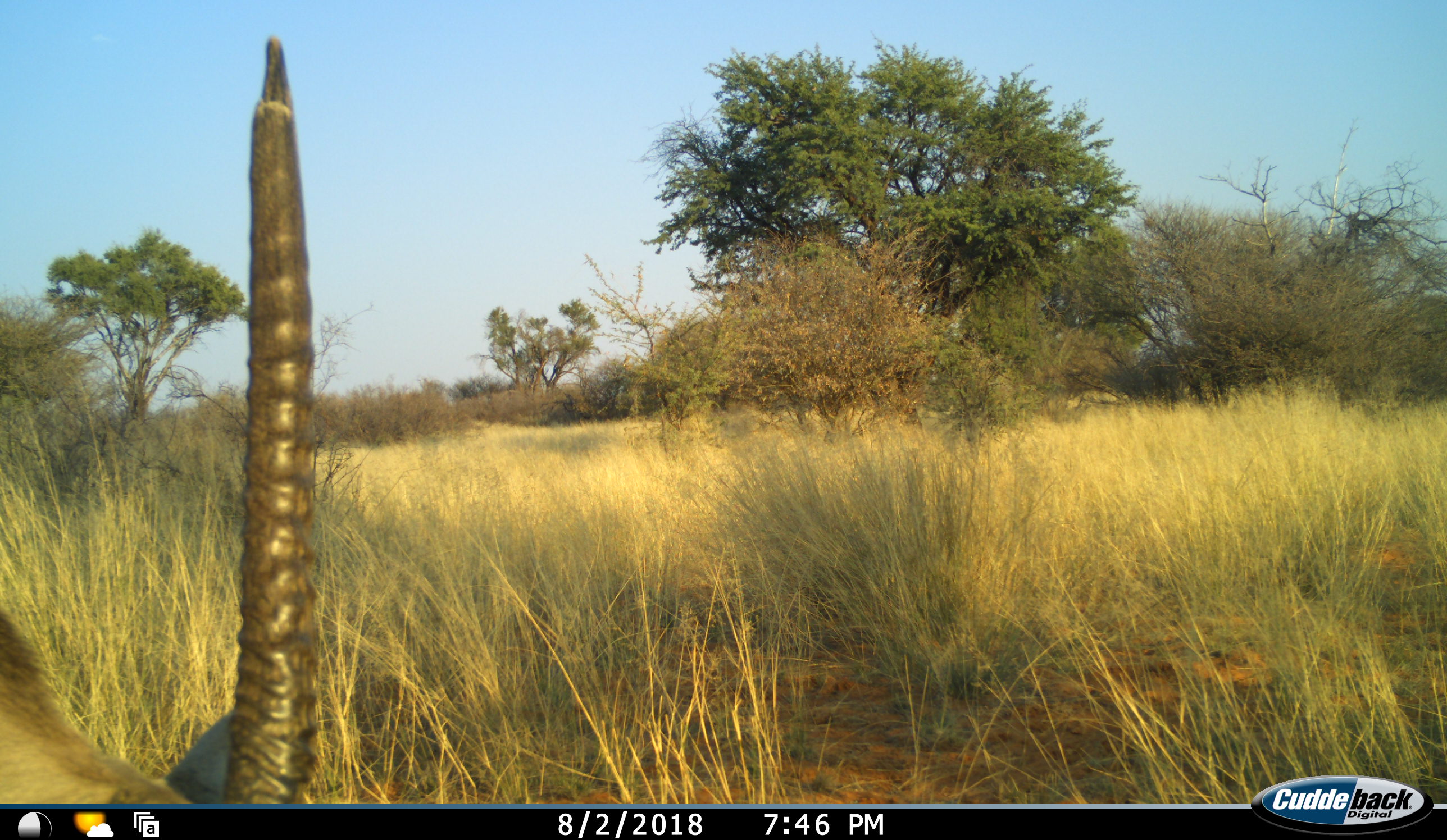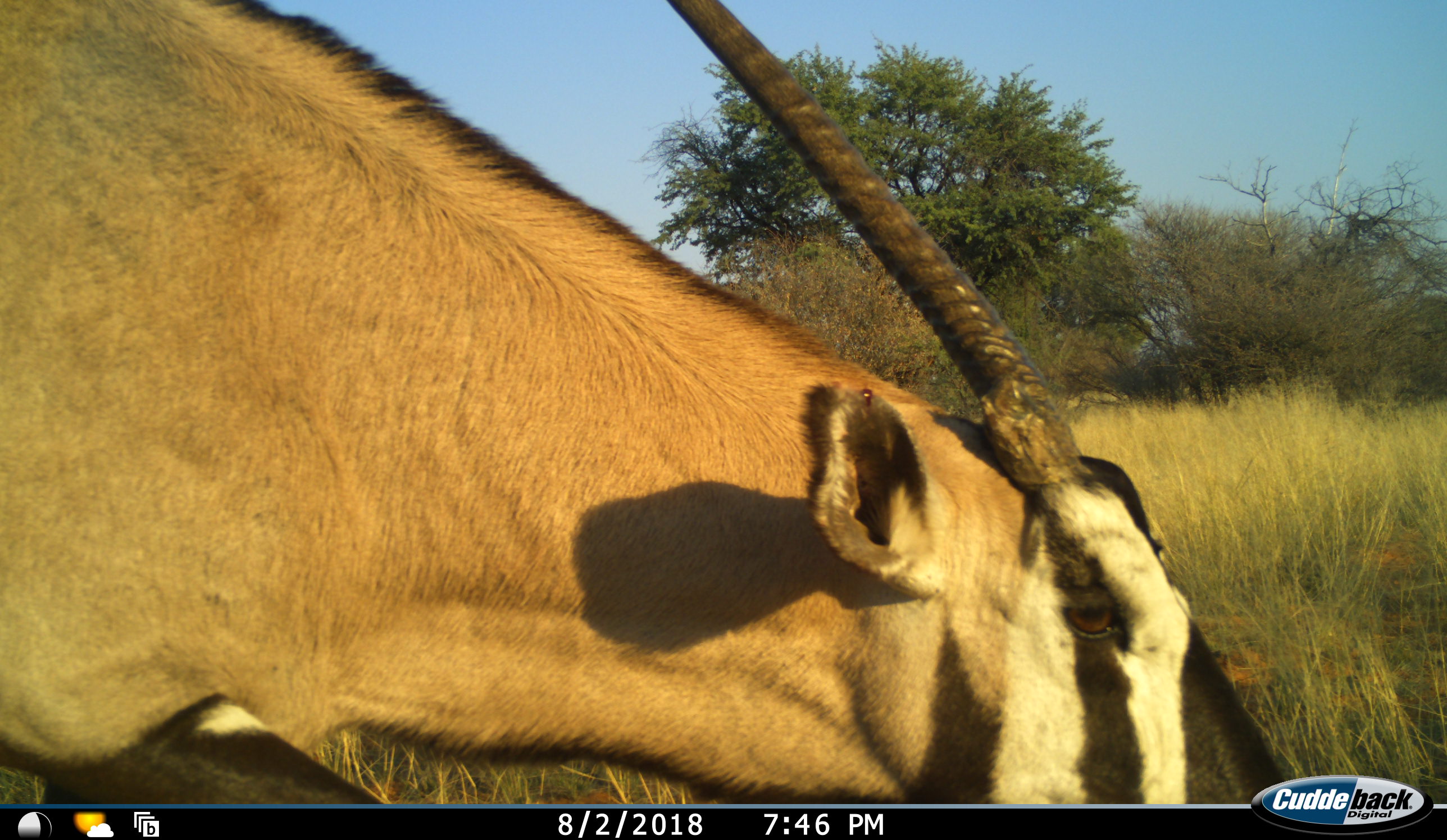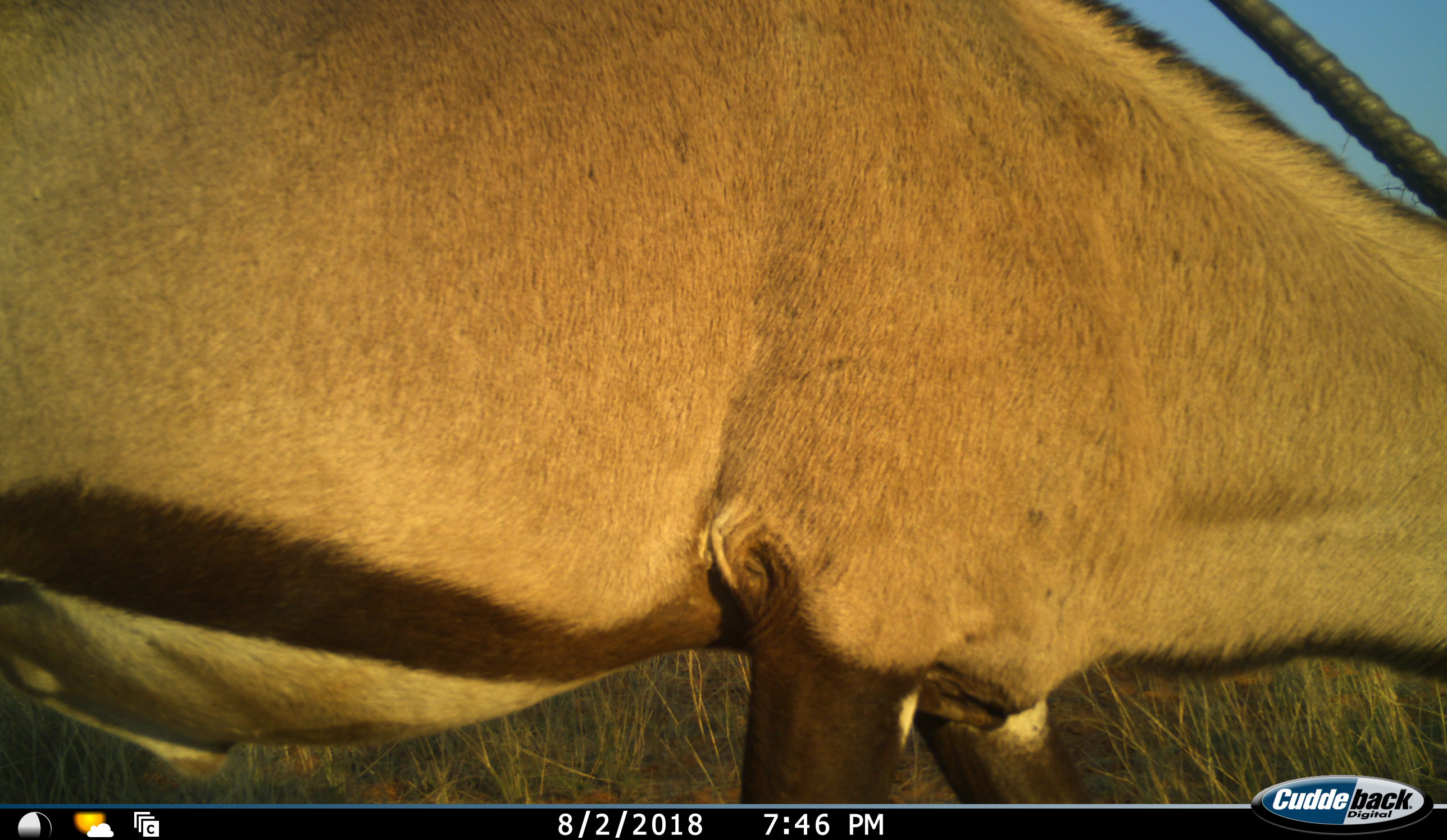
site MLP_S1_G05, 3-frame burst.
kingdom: Animalia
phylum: Chordata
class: Mammalia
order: Artiodactyla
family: Bovidae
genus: Oryx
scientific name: Oryx gazella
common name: gemsbok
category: oryx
Oryx (gemsbok) (Oryx gazella), count 1. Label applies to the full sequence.